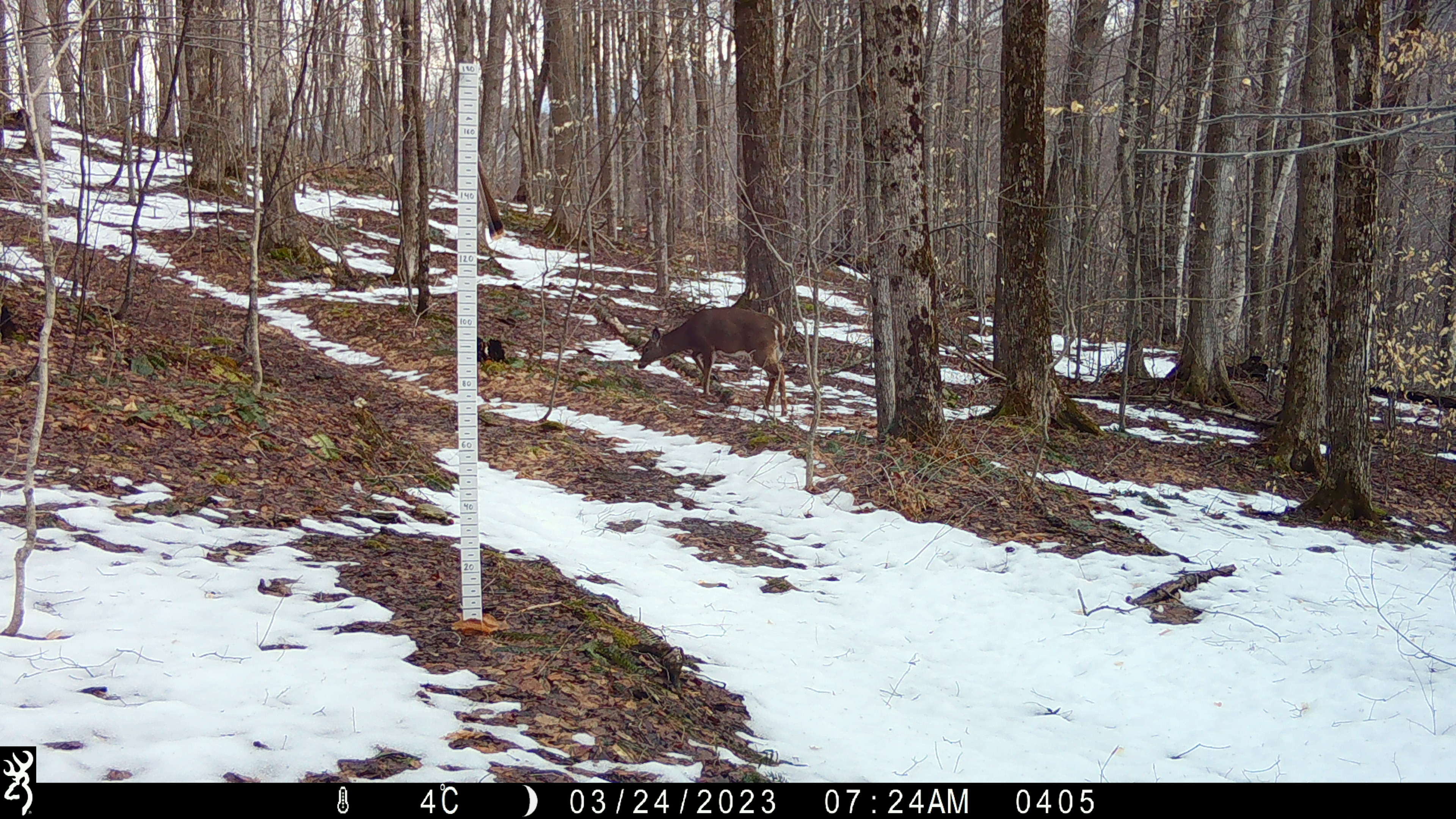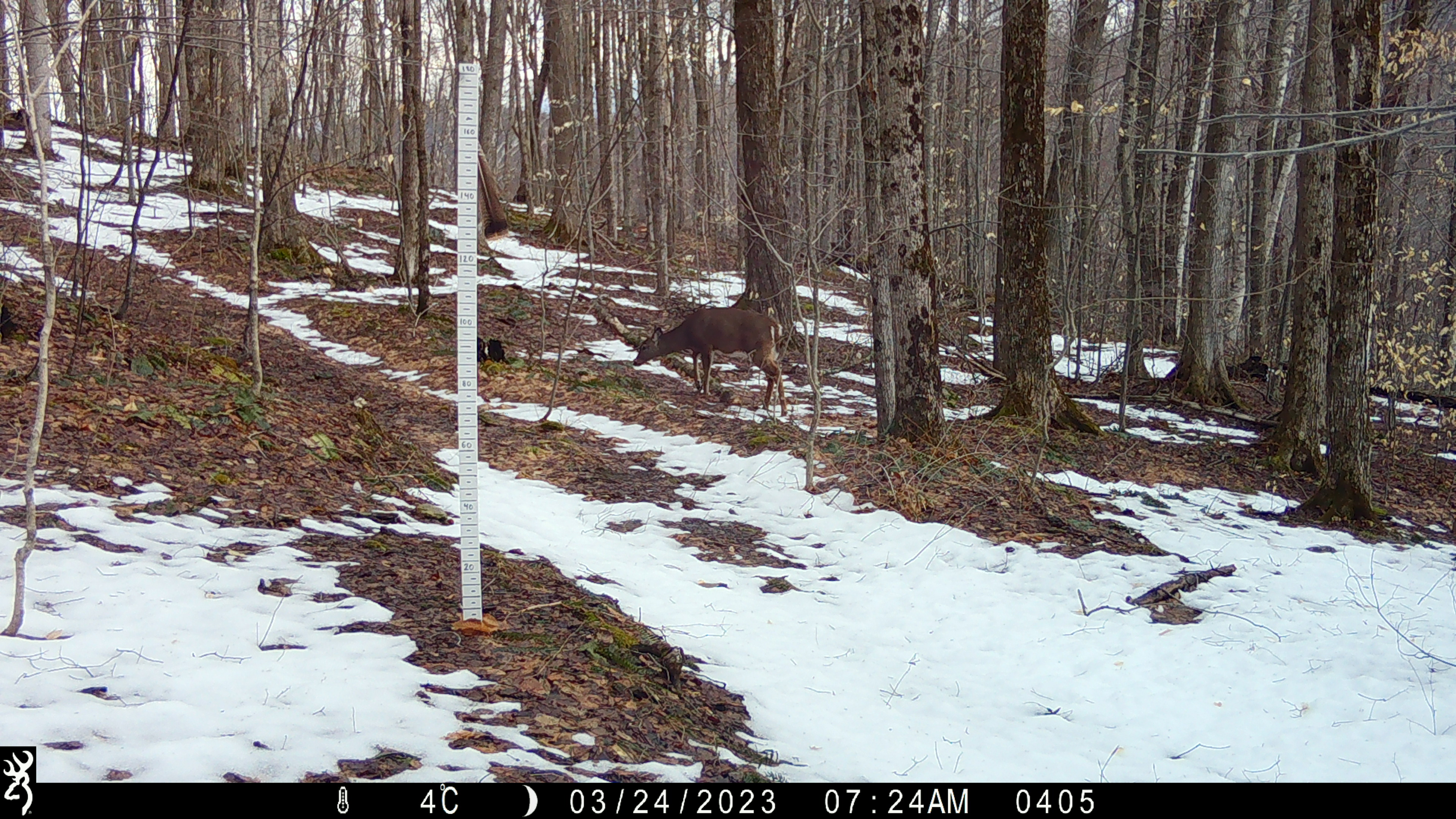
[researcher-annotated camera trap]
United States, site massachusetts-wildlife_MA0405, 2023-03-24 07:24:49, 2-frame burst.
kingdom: Animalia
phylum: Chordata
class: Mammalia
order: Artiodactyla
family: Cervidae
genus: Odocoileus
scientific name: Odocoileus virginianus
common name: white-tailed deer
White-tailed deer (Odocoileus virginianus).